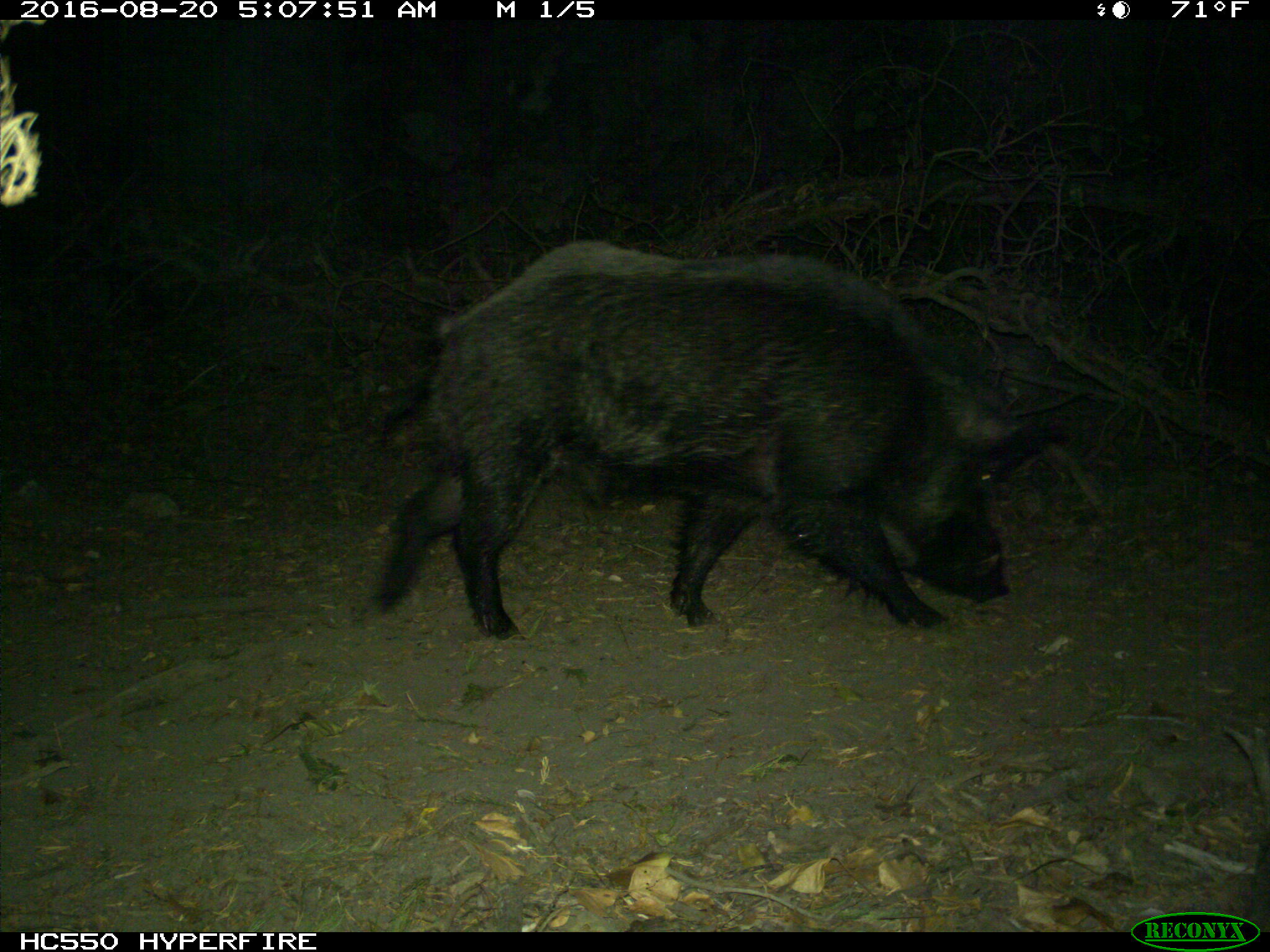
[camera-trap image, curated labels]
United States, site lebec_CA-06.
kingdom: Animalia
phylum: Chordata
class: Mammalia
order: Artiodactyla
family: Suidae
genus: Sus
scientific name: Sus scrofa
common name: wild boar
Sus scrofa (wild boar).